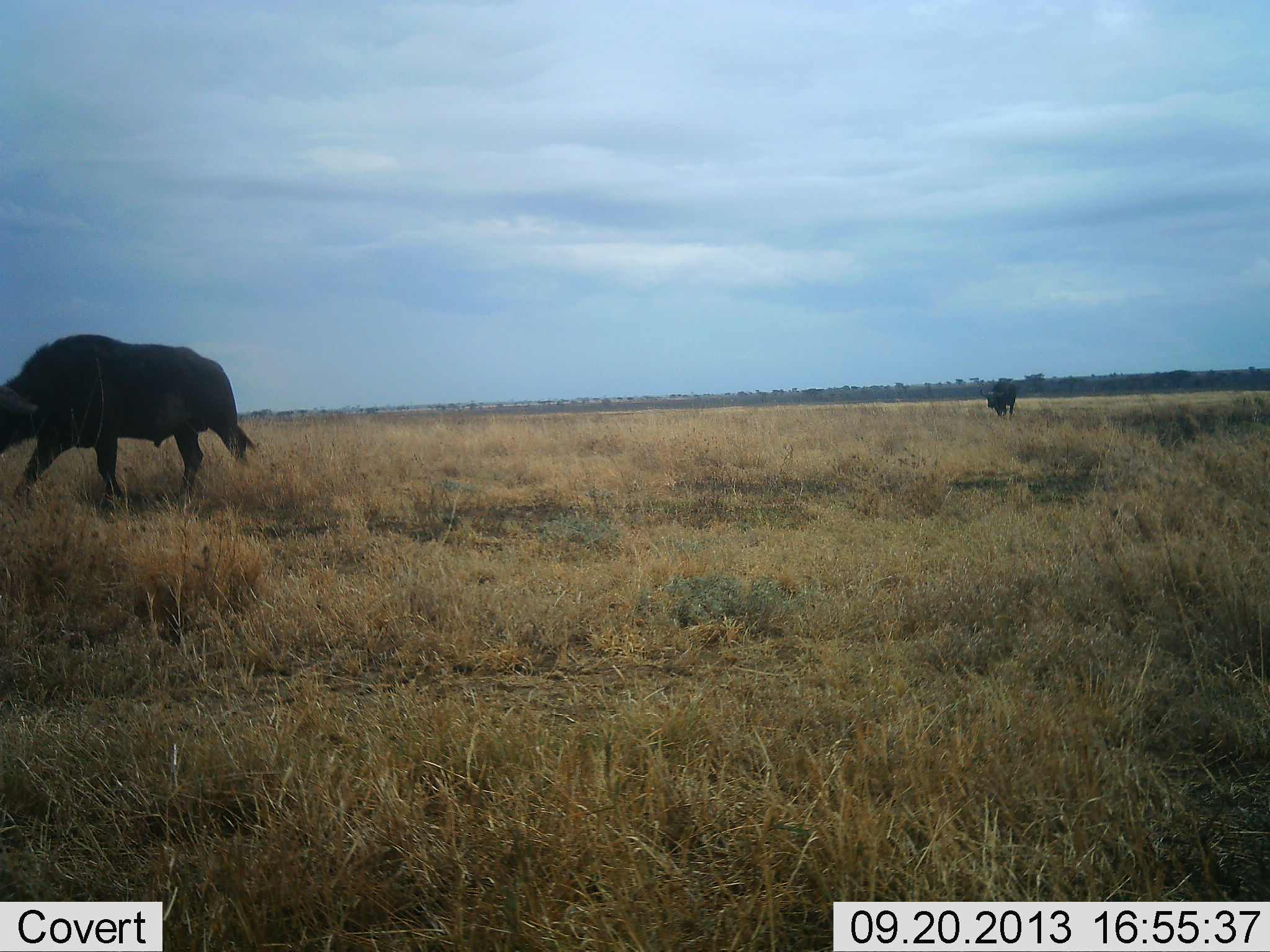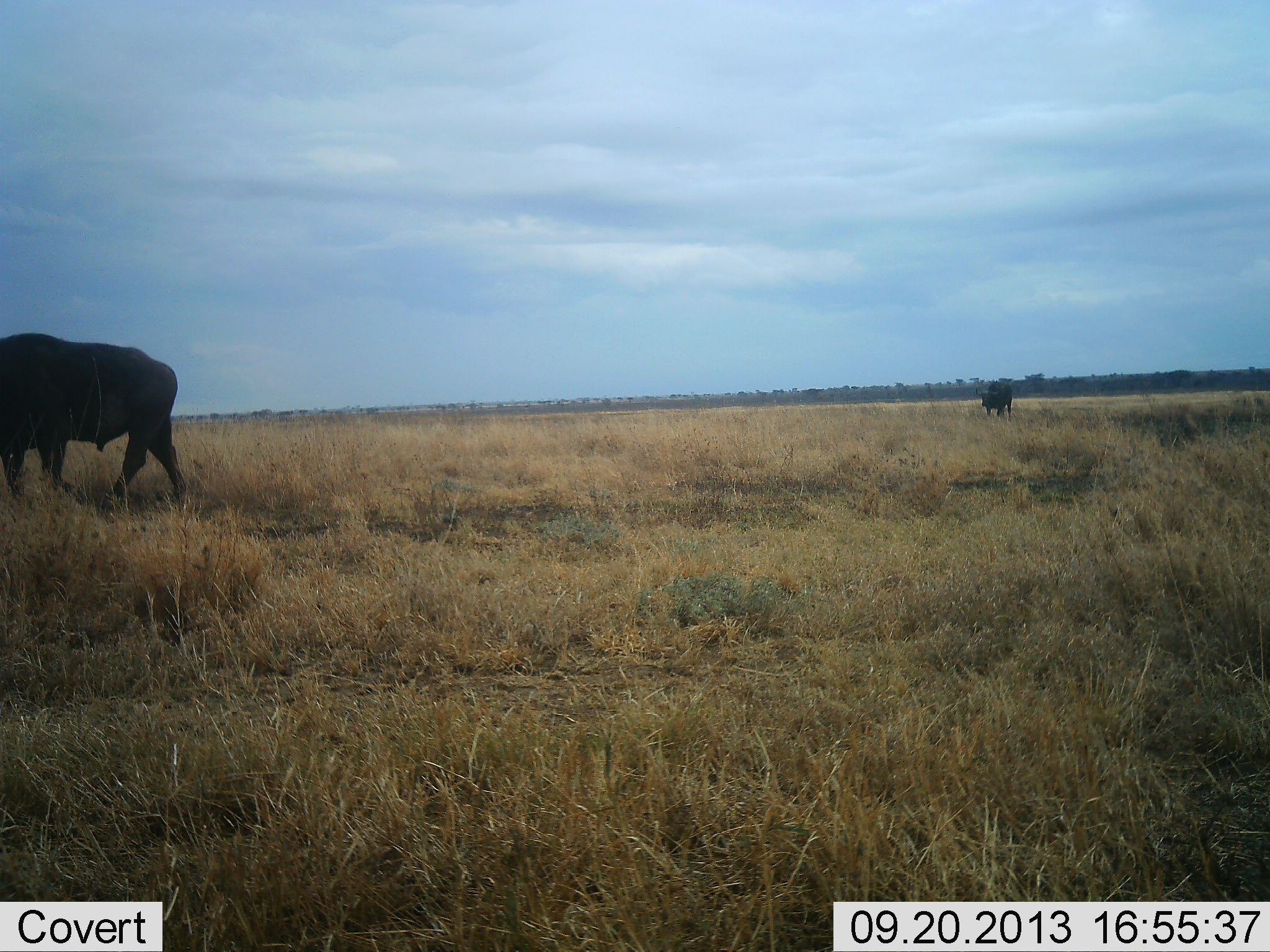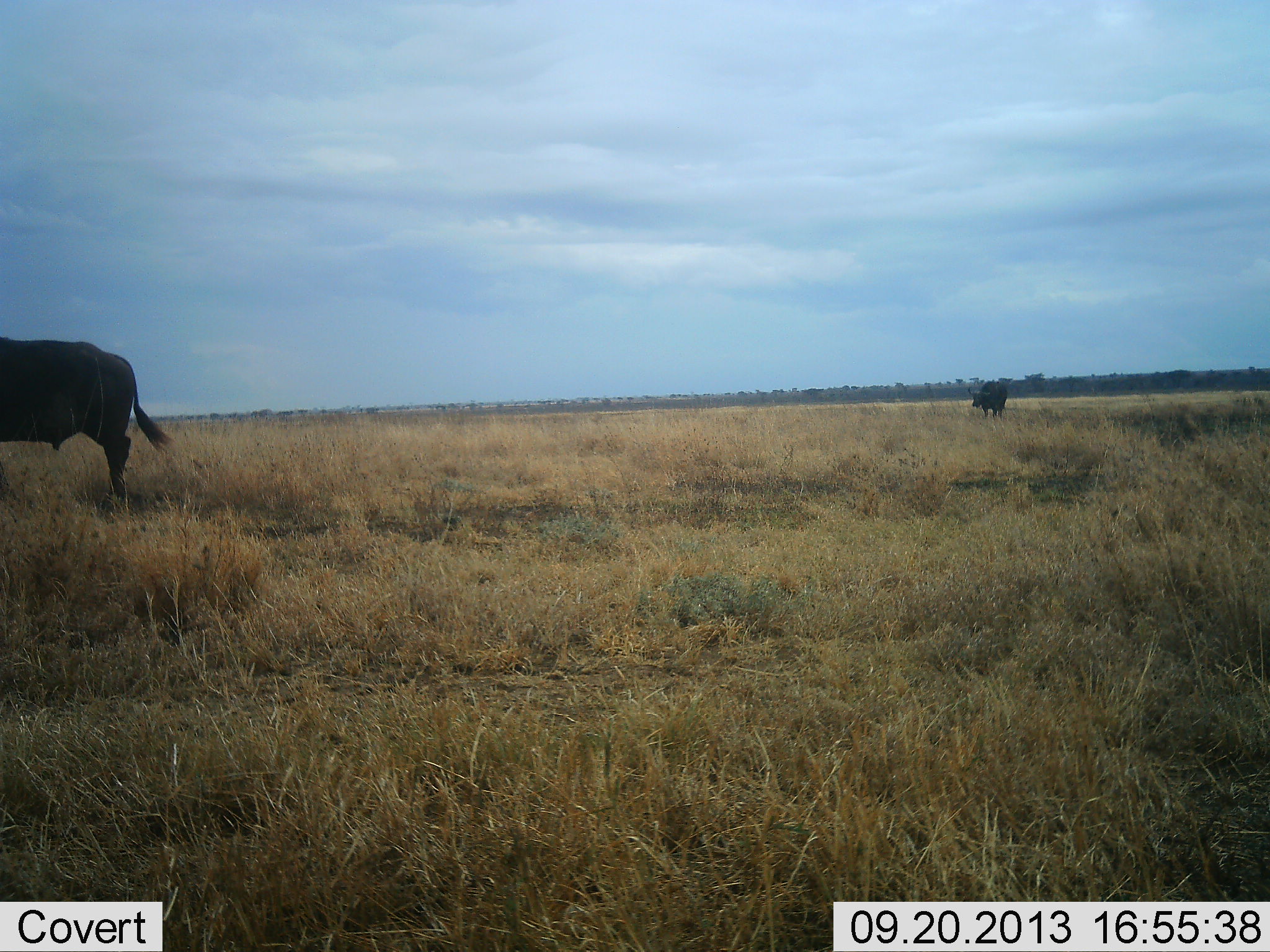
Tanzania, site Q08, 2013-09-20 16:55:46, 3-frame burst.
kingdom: Animalia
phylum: Chordata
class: Mammalia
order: Artiodactyla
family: Bovidae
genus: Syncerus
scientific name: Syncerus caffer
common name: cape buffalo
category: buffalo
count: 2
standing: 5%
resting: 0%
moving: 95%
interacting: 0%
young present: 0%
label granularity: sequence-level